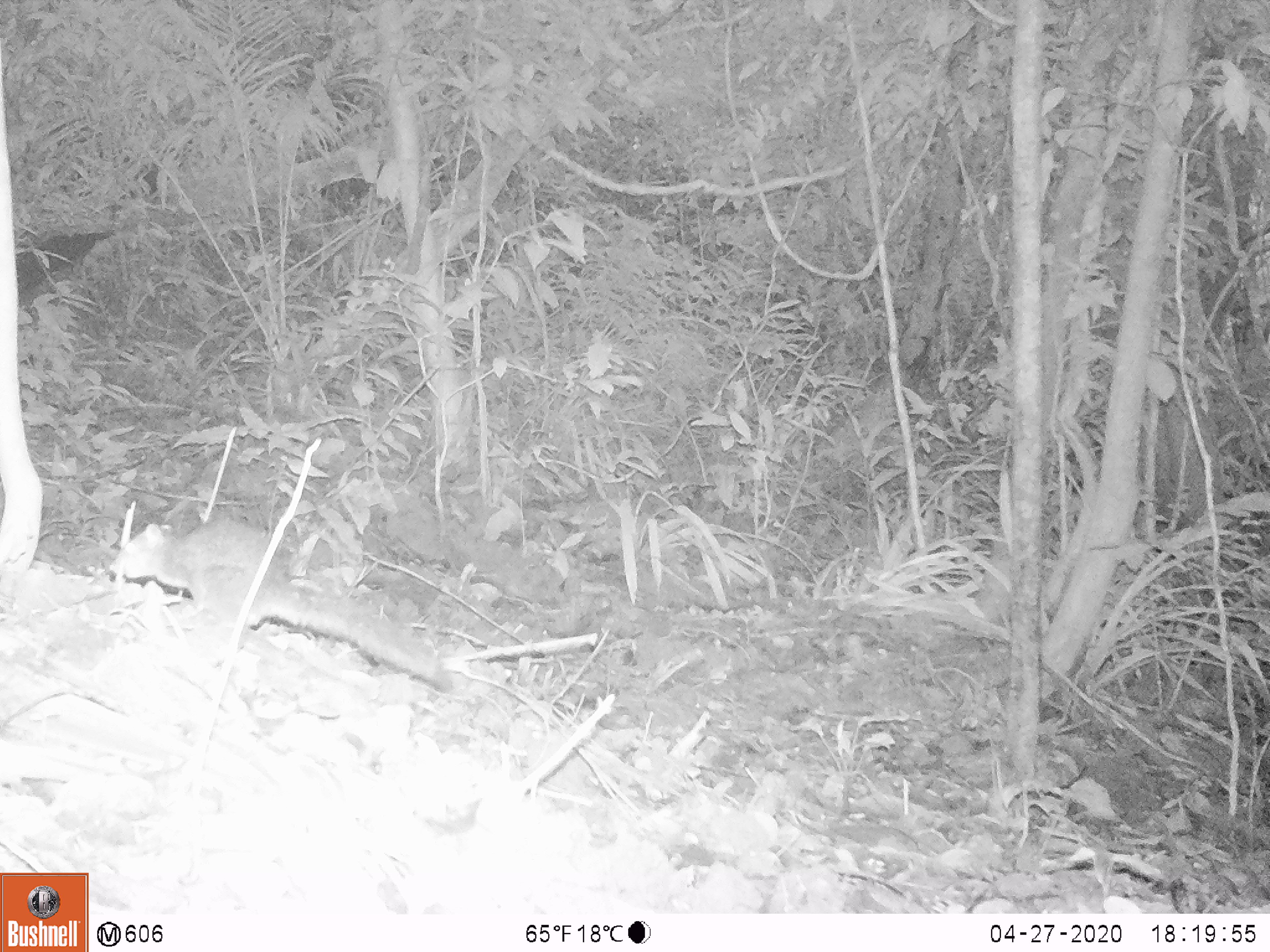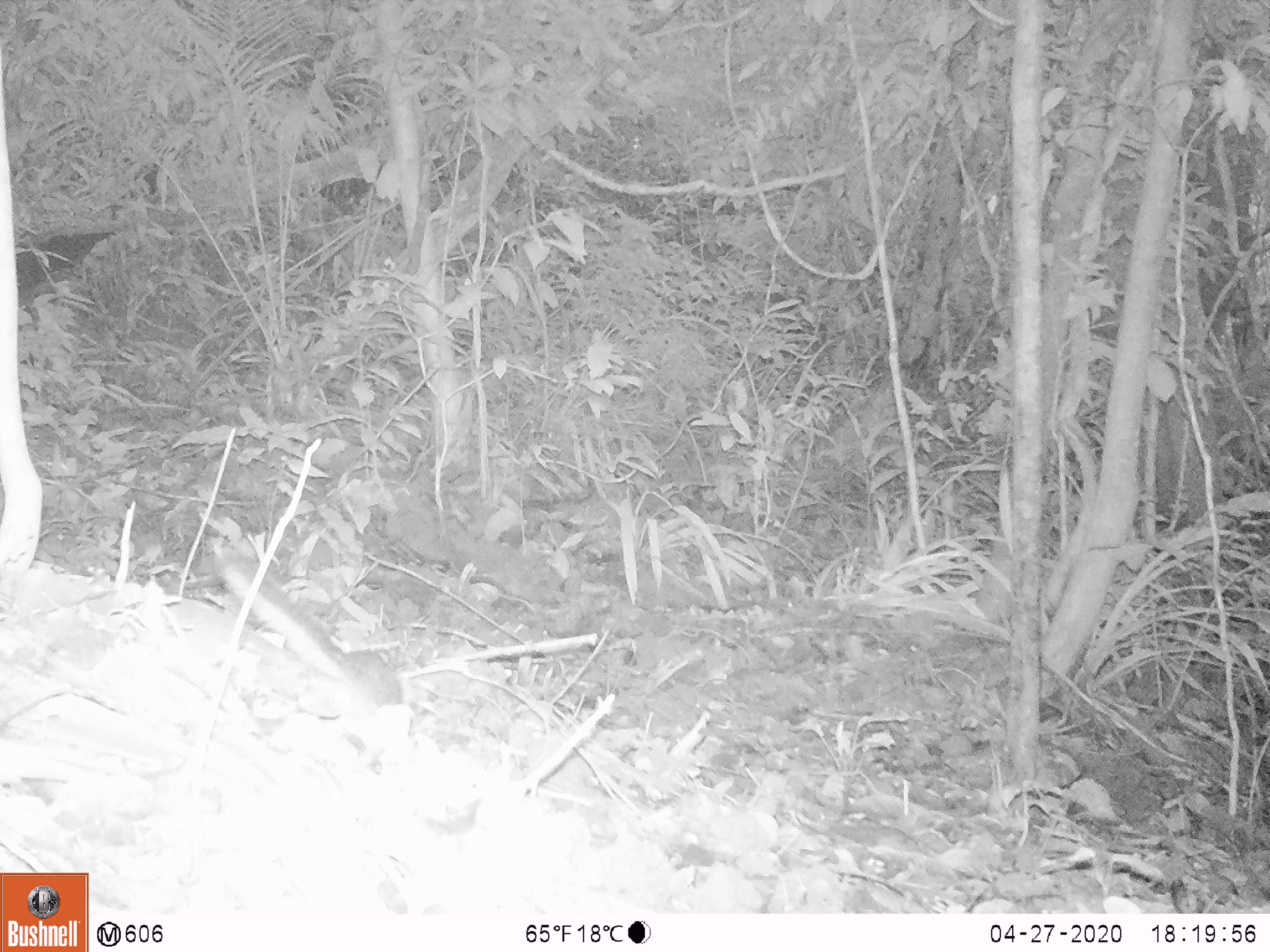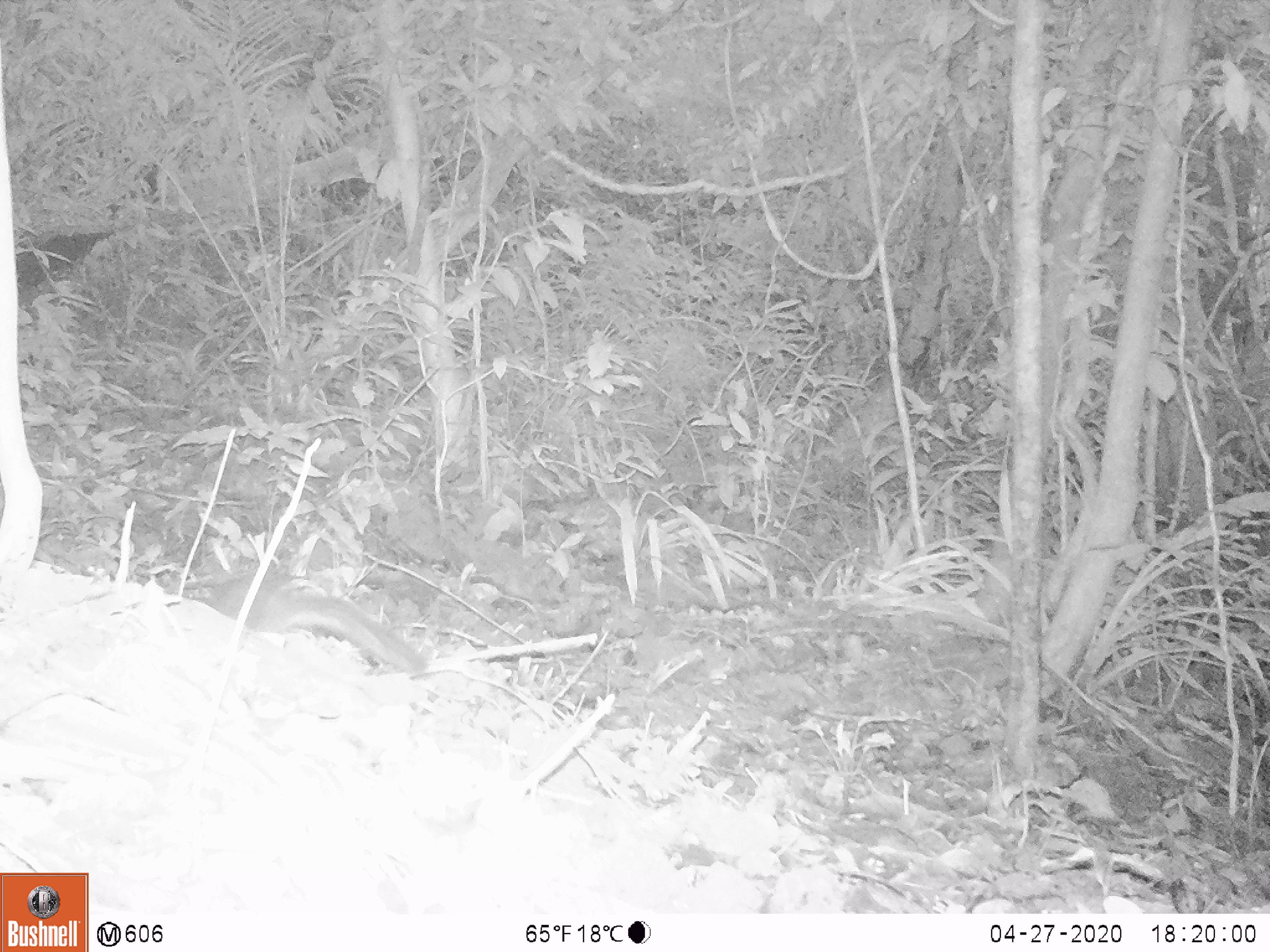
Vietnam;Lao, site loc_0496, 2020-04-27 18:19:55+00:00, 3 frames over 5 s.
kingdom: Animalia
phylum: Chordata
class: Mammalia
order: Rodentia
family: Sciuridae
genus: Dremomys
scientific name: Dremomys rufigenis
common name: red-cheeked squirrel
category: red cheeked squirrel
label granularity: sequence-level